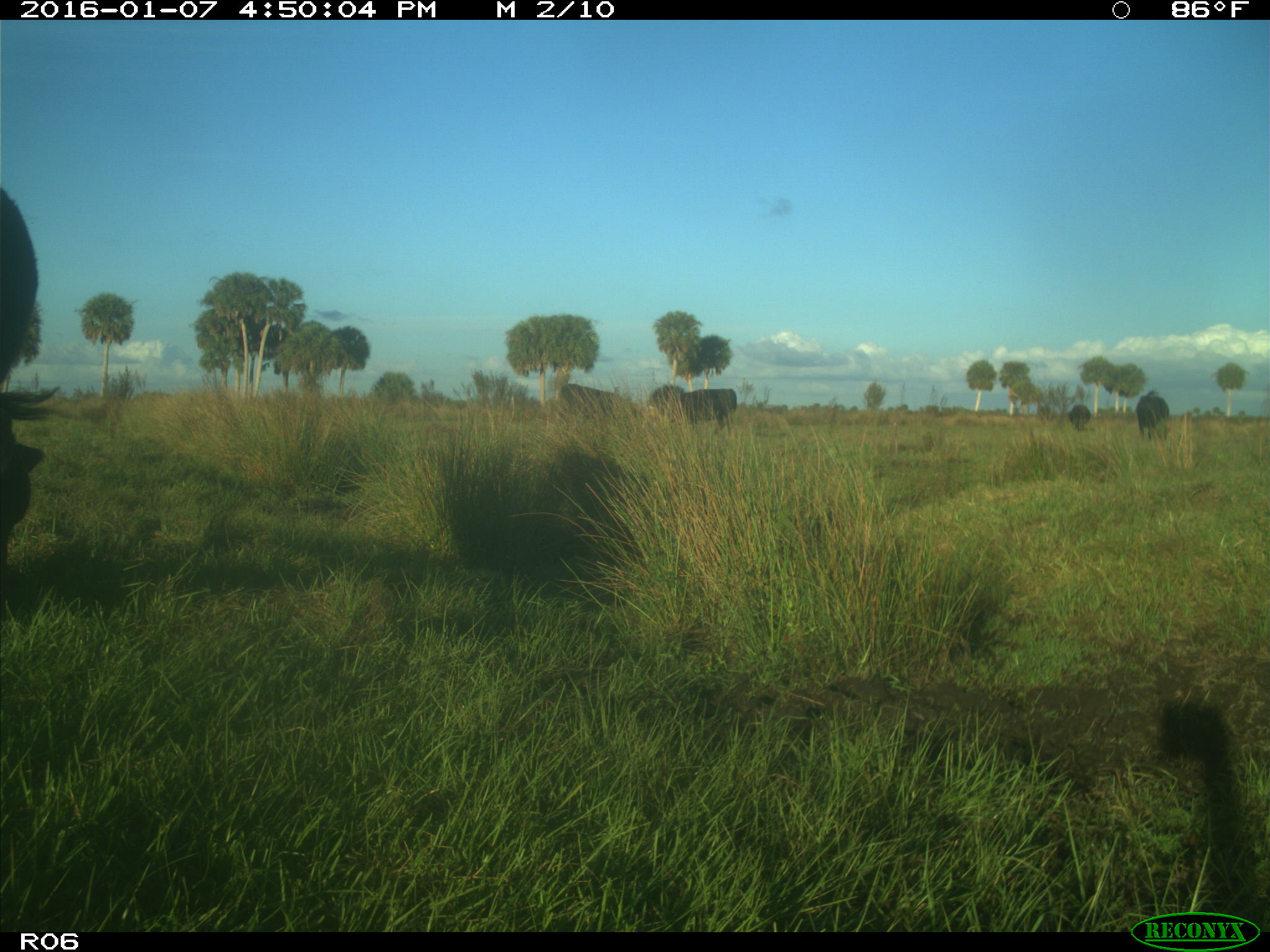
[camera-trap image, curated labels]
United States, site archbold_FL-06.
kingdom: Animalia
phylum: Chordata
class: Mammalia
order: Artiodactyla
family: Bovidae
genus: Bos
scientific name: Bos taurus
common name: domestic cow